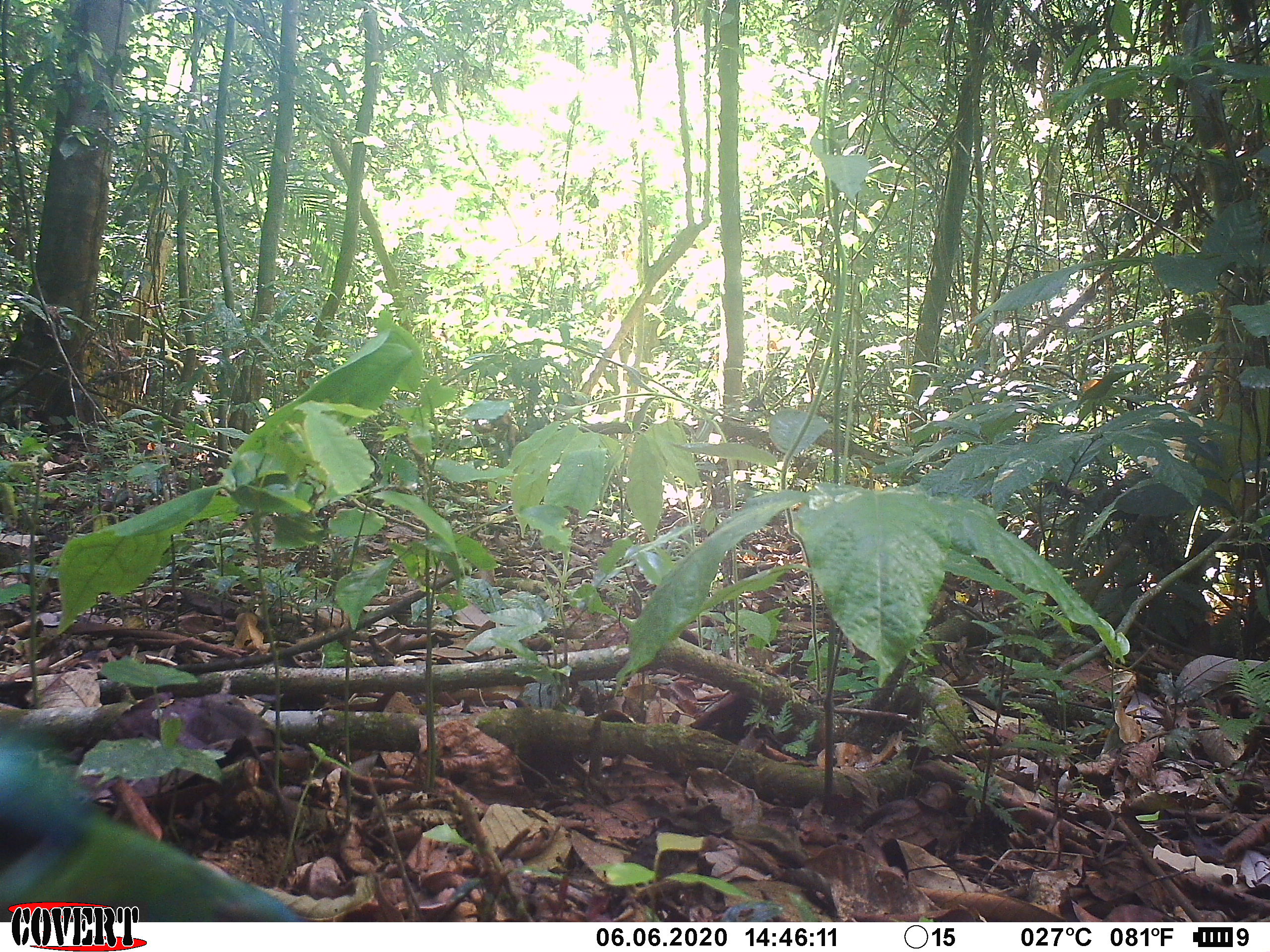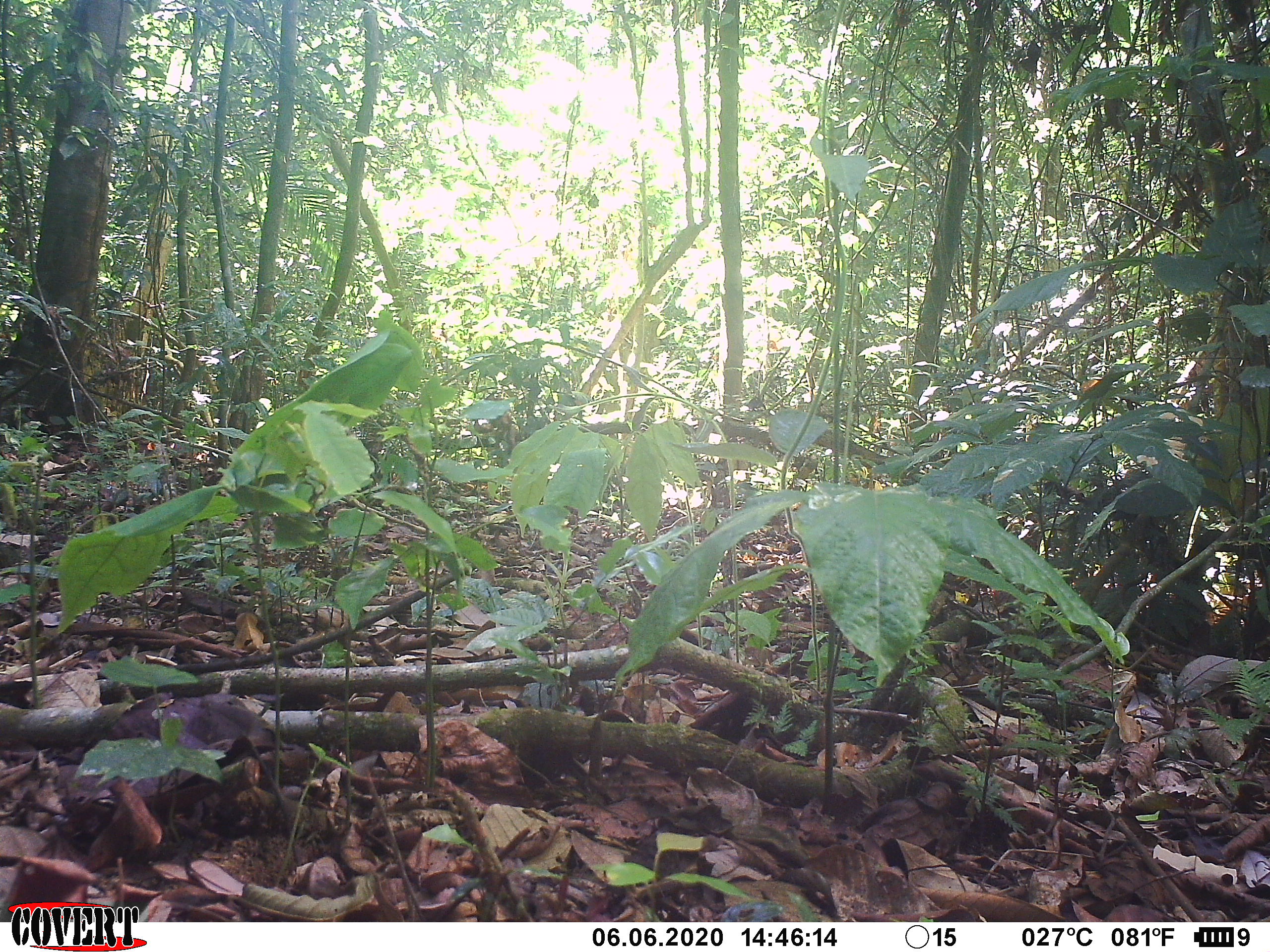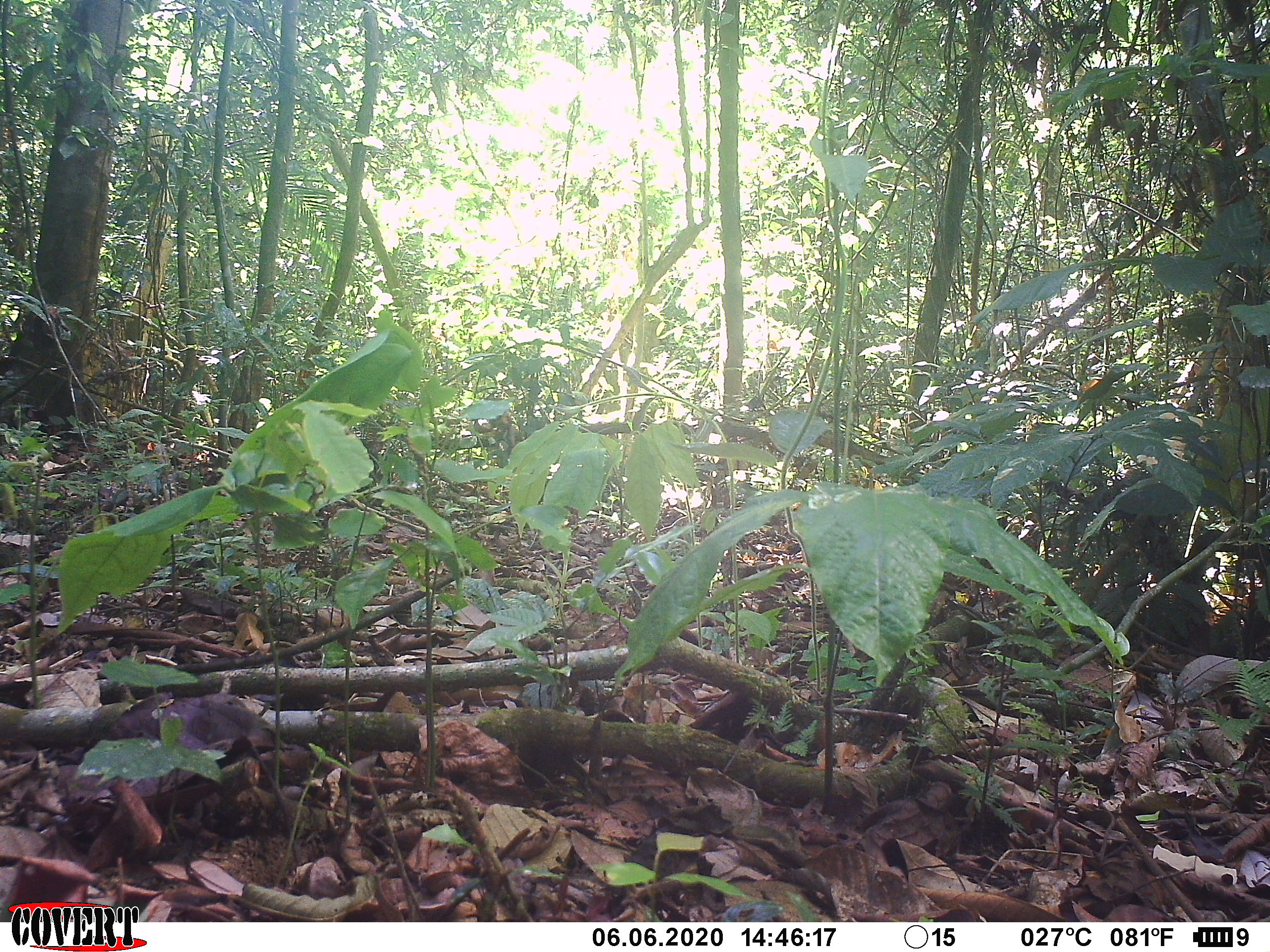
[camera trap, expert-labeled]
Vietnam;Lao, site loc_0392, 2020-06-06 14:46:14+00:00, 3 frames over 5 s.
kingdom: Animalia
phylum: Chordata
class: Aves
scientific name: Aves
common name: bird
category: unidentified bird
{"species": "unidentified bird (bird) (Aves)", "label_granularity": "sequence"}